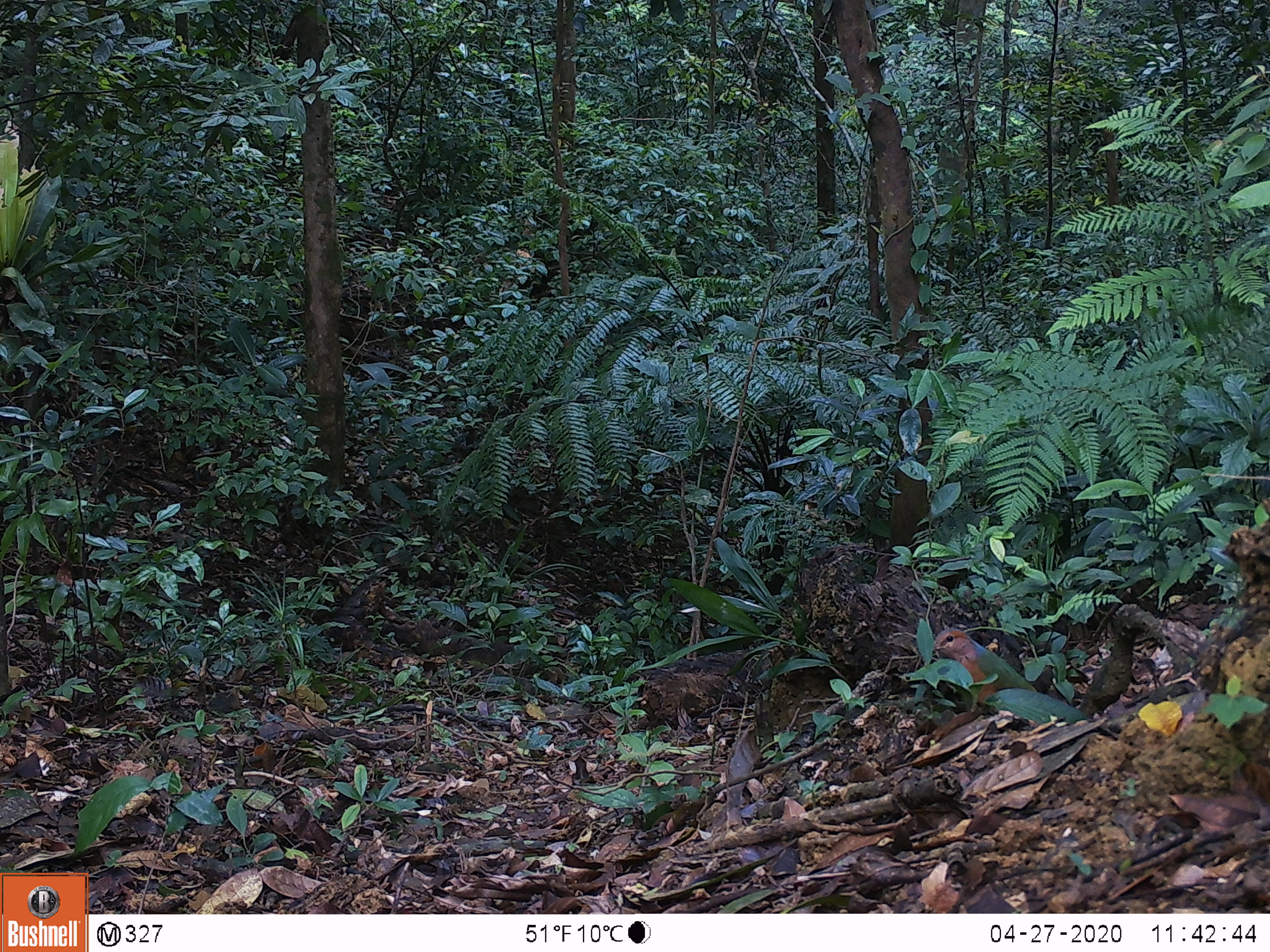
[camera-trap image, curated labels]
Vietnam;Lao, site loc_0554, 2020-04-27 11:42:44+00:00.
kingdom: Animalia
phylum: Chordata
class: Aves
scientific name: Aves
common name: bird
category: unidentified bird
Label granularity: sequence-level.